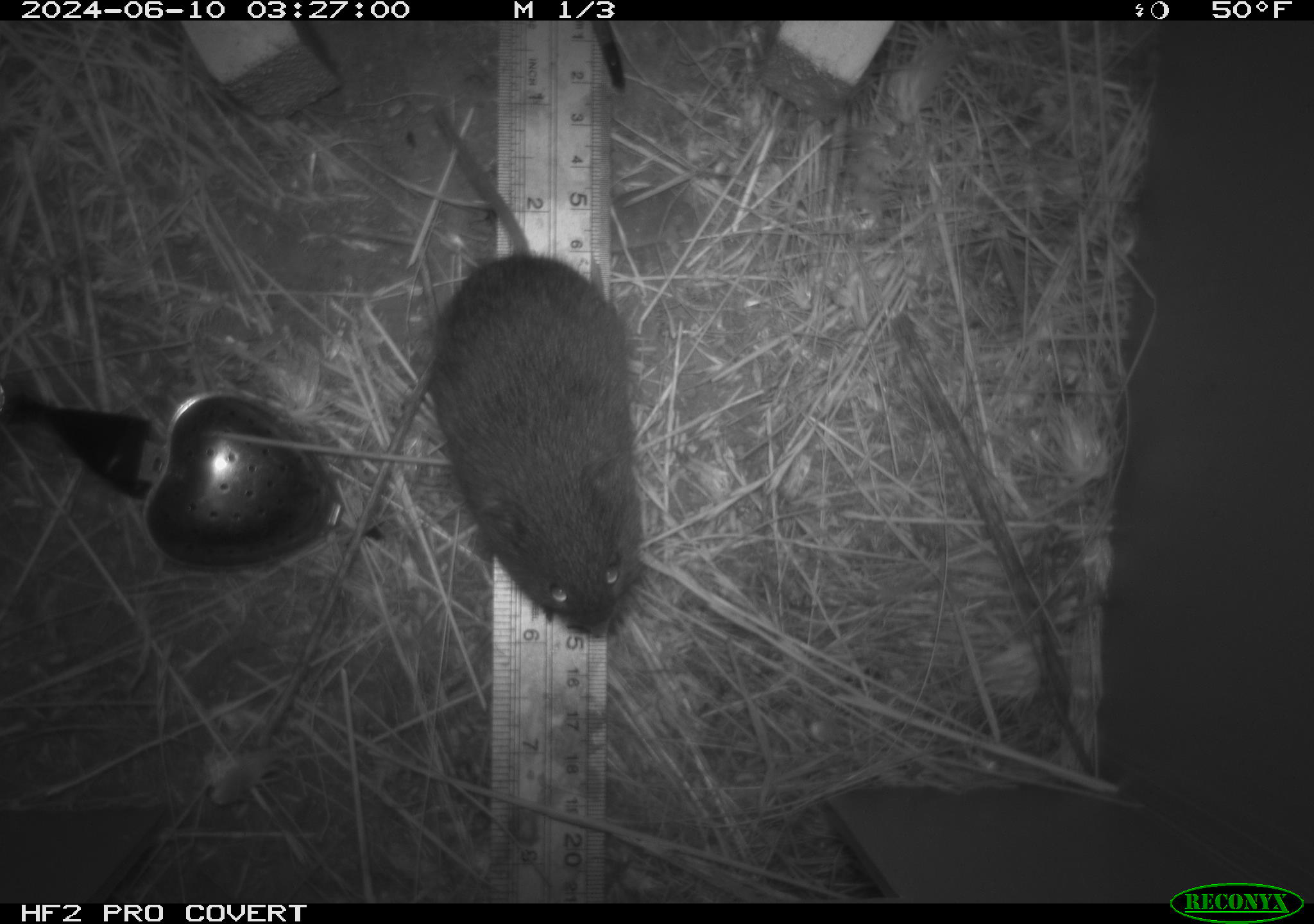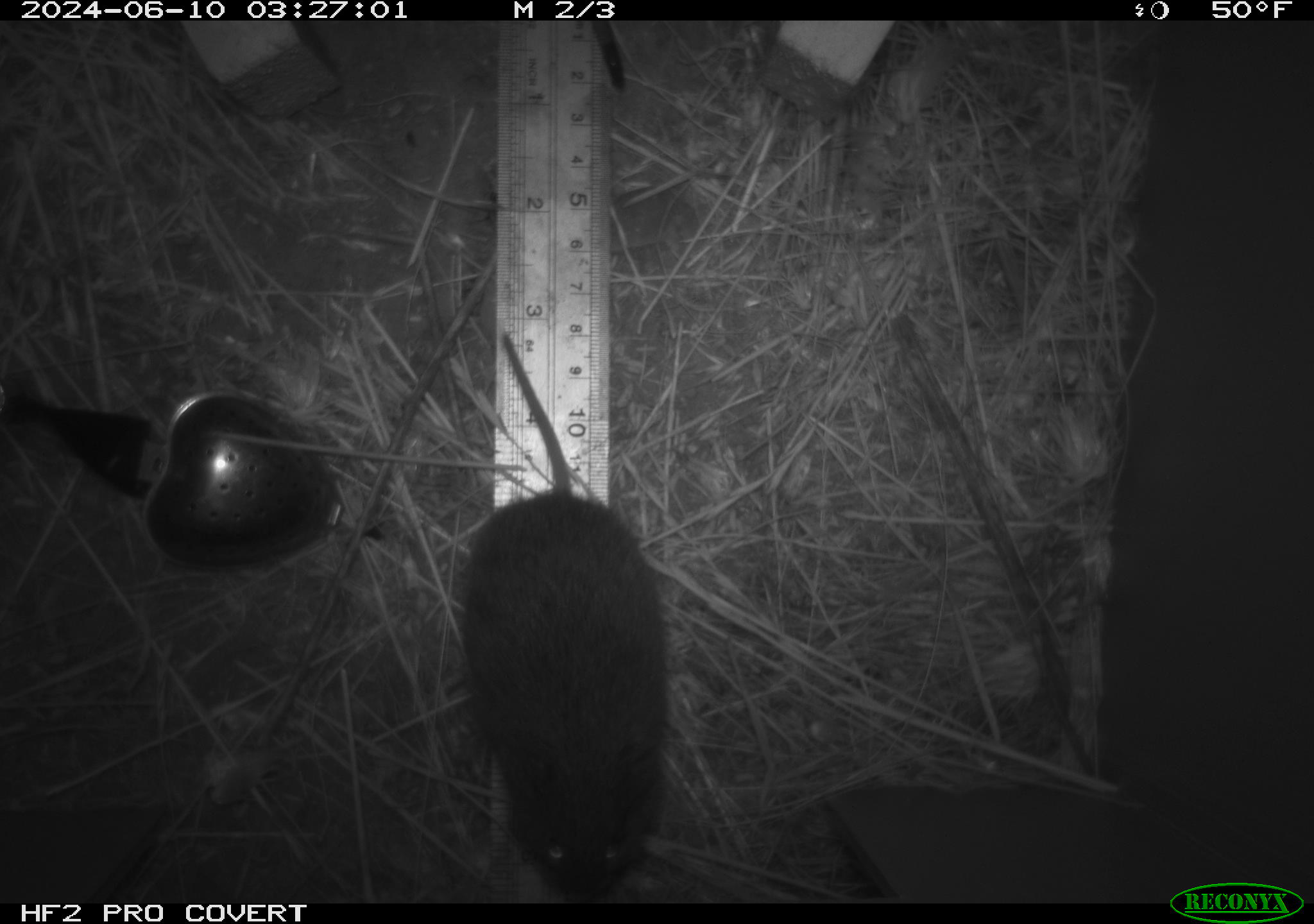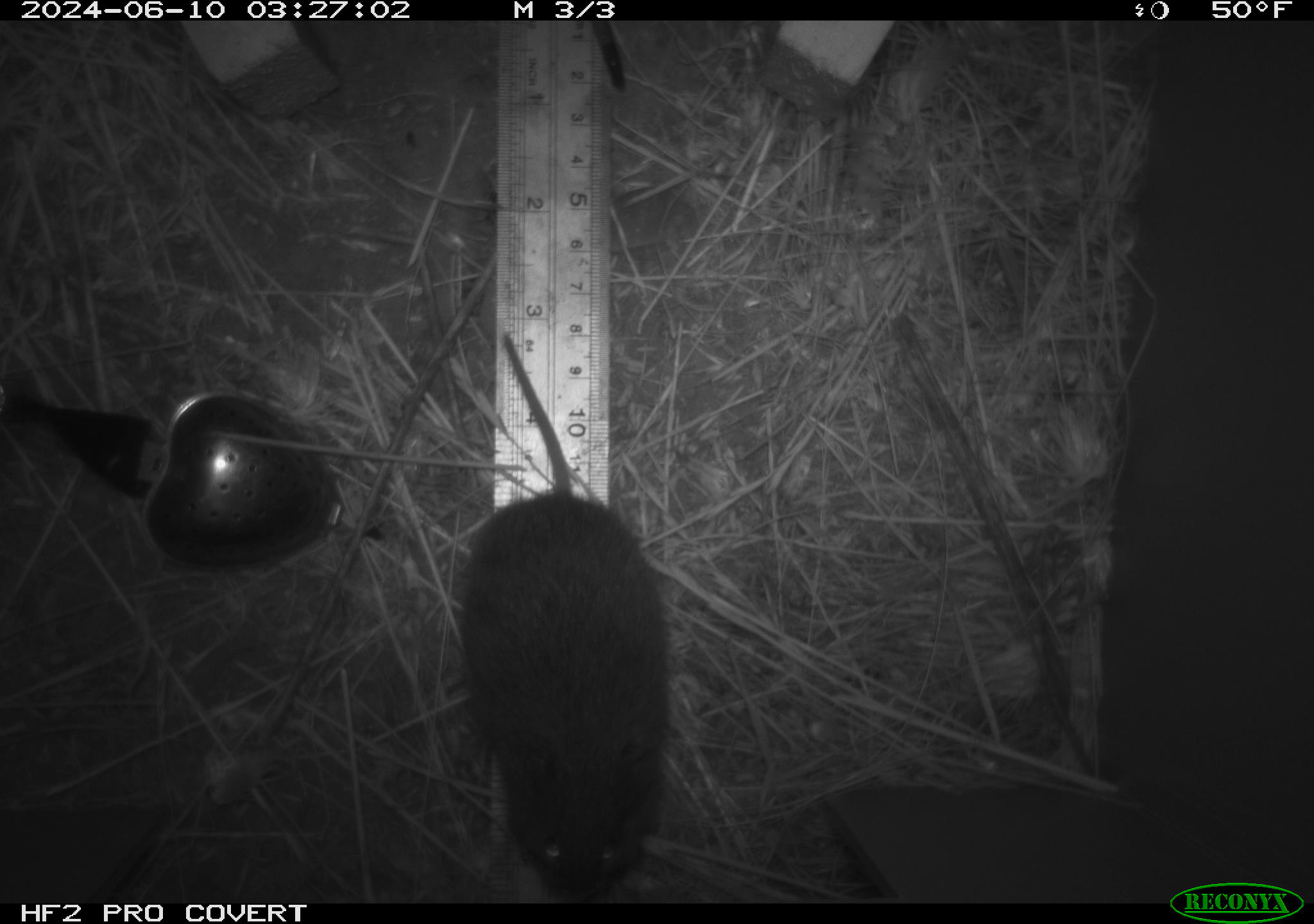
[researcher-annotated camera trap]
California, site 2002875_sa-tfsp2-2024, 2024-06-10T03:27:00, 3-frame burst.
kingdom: Animalia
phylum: Chordata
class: Mammalia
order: Rodentia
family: Cricetidae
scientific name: Arvicolinae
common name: voles, lemmings, and muskrats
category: arvicolinae subfamily